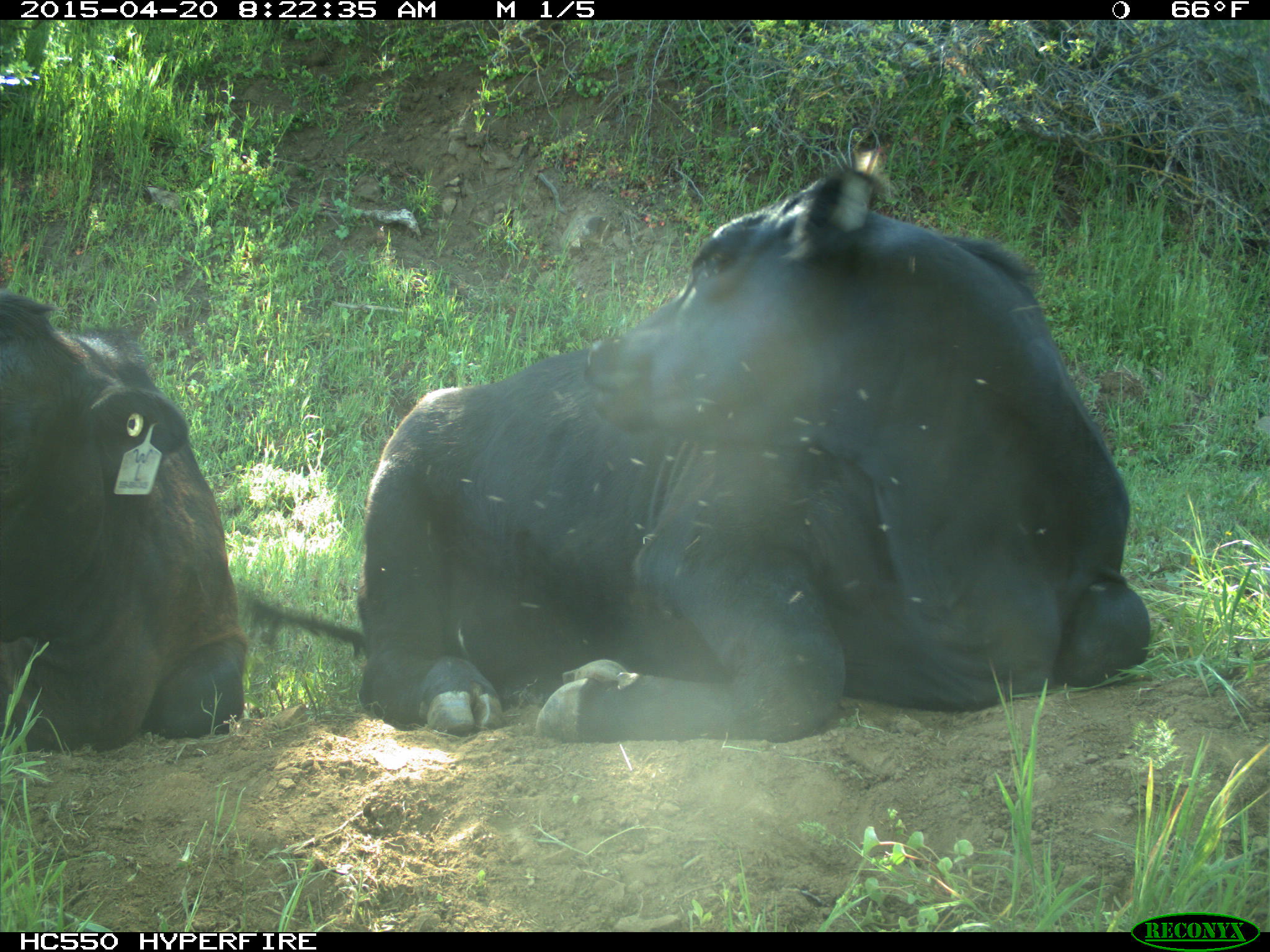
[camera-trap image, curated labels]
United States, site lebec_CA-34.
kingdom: Animalia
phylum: Chordata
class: Mammalia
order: Artiodactyla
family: Bovidae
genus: Bos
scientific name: Bos taurus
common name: domestic cow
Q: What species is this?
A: Bos taurus (domestic cow).